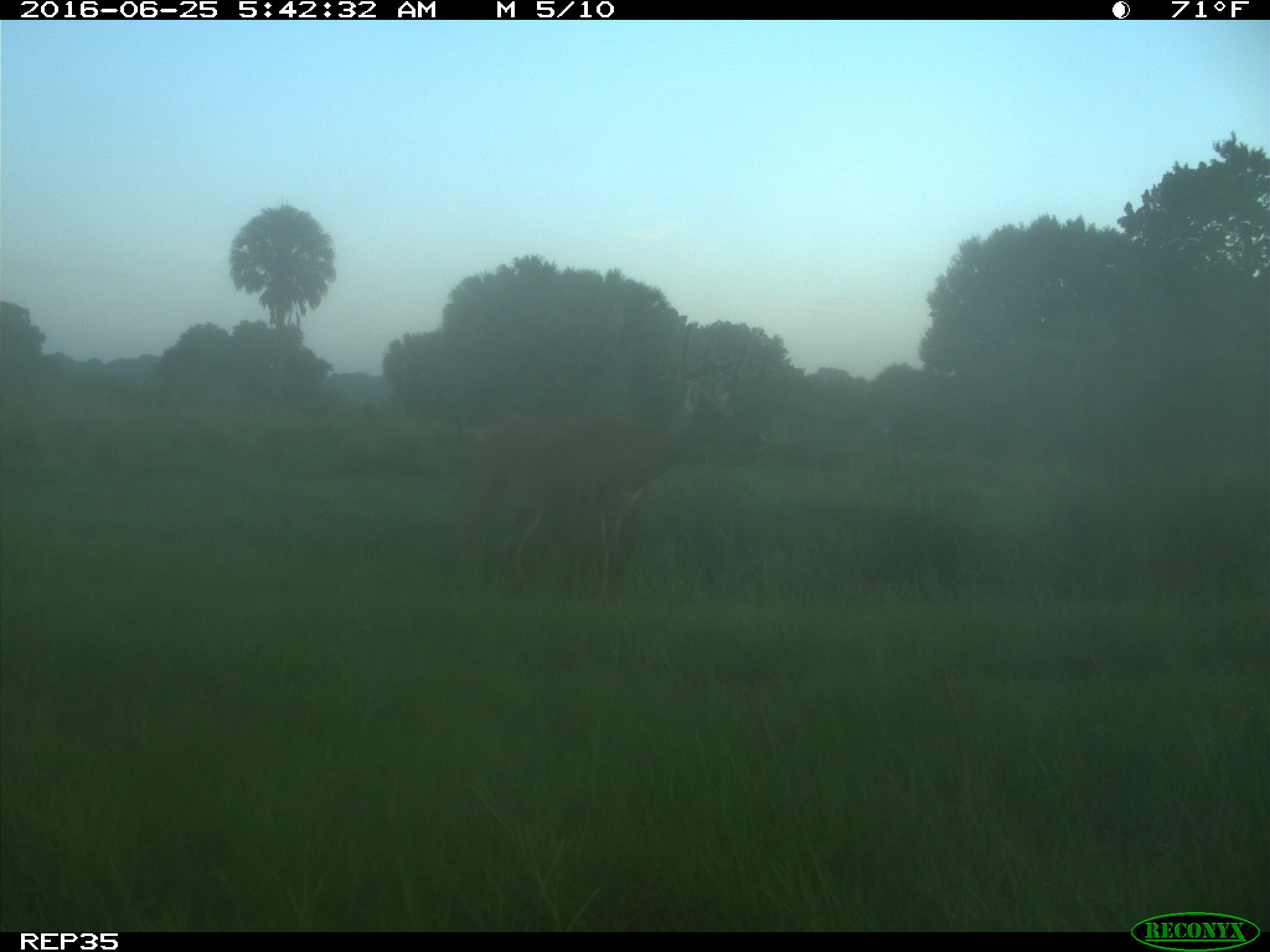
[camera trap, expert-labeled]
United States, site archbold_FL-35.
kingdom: Animalia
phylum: Chordata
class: Mammalia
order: Artiodactyla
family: Cervidae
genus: Odocoileus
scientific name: Odocoileus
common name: deer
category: unidentified deer